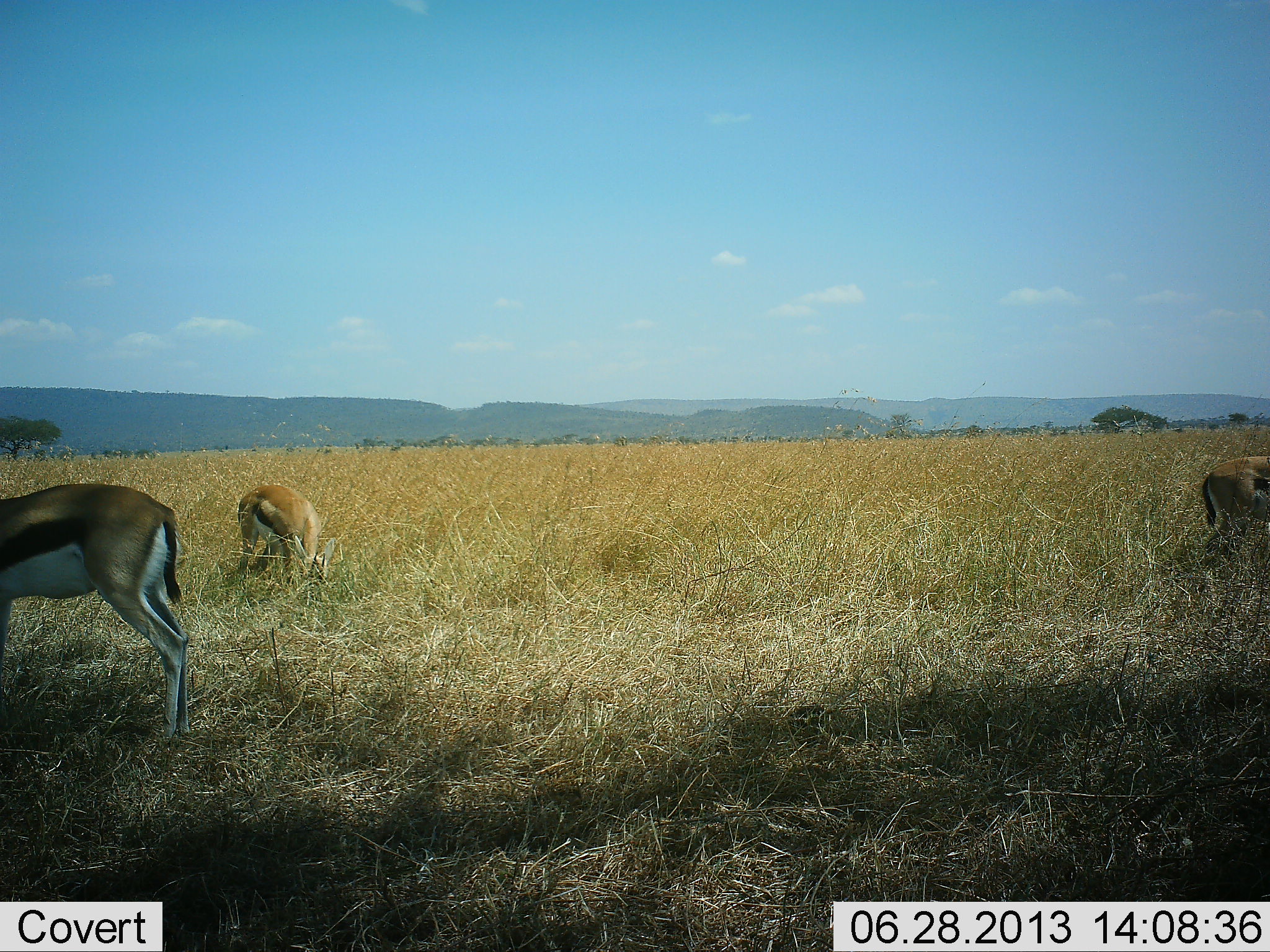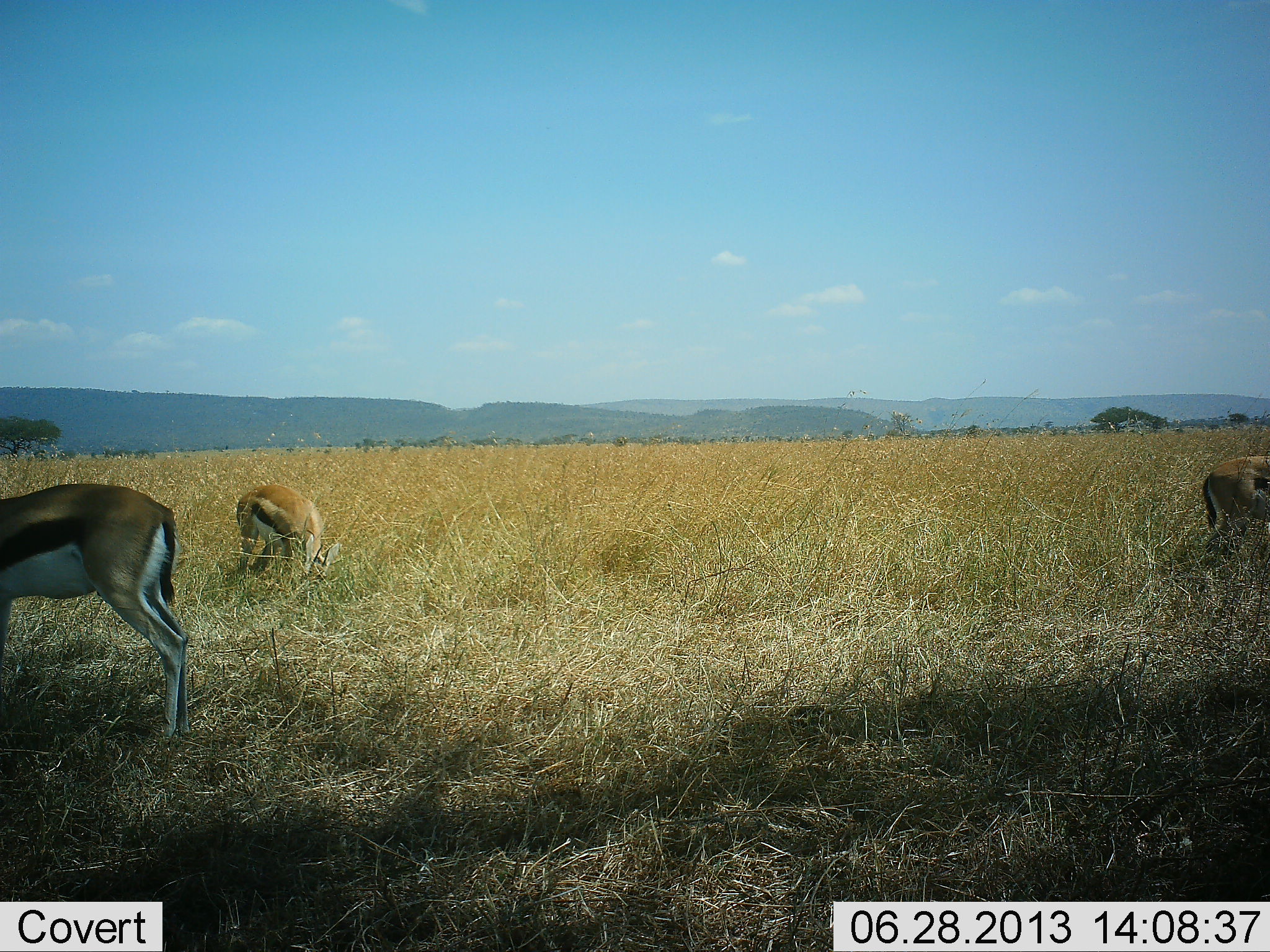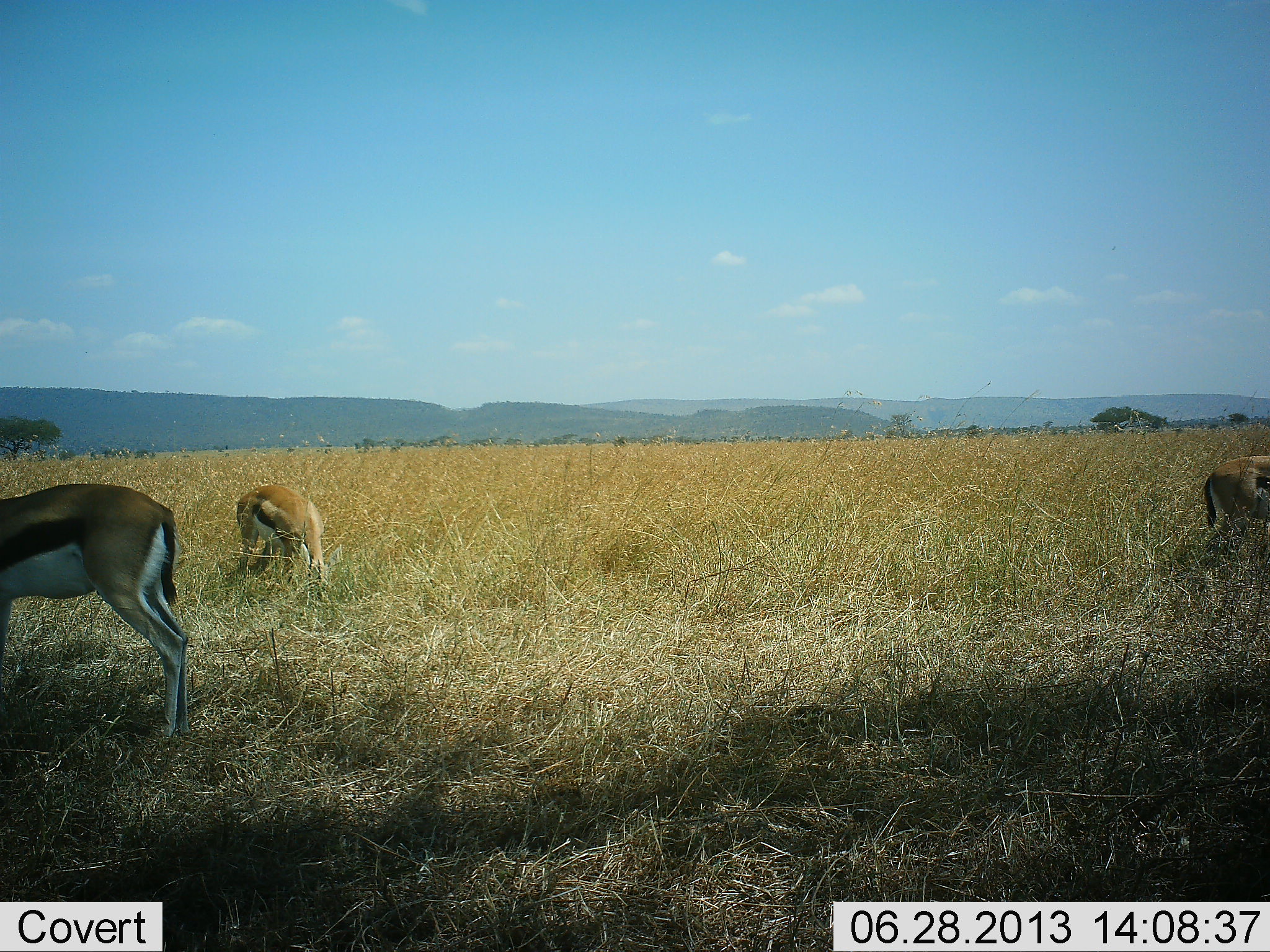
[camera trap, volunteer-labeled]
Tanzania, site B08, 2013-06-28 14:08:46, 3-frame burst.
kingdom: Animalia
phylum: Chordata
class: Mammalia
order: Artiodactyla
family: Bovidae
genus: Eudorcas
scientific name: Eudorcas thomsonii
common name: thomson's gazelle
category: gazellethomsons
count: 3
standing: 30%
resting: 0%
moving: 10%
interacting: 0%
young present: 0%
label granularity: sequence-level